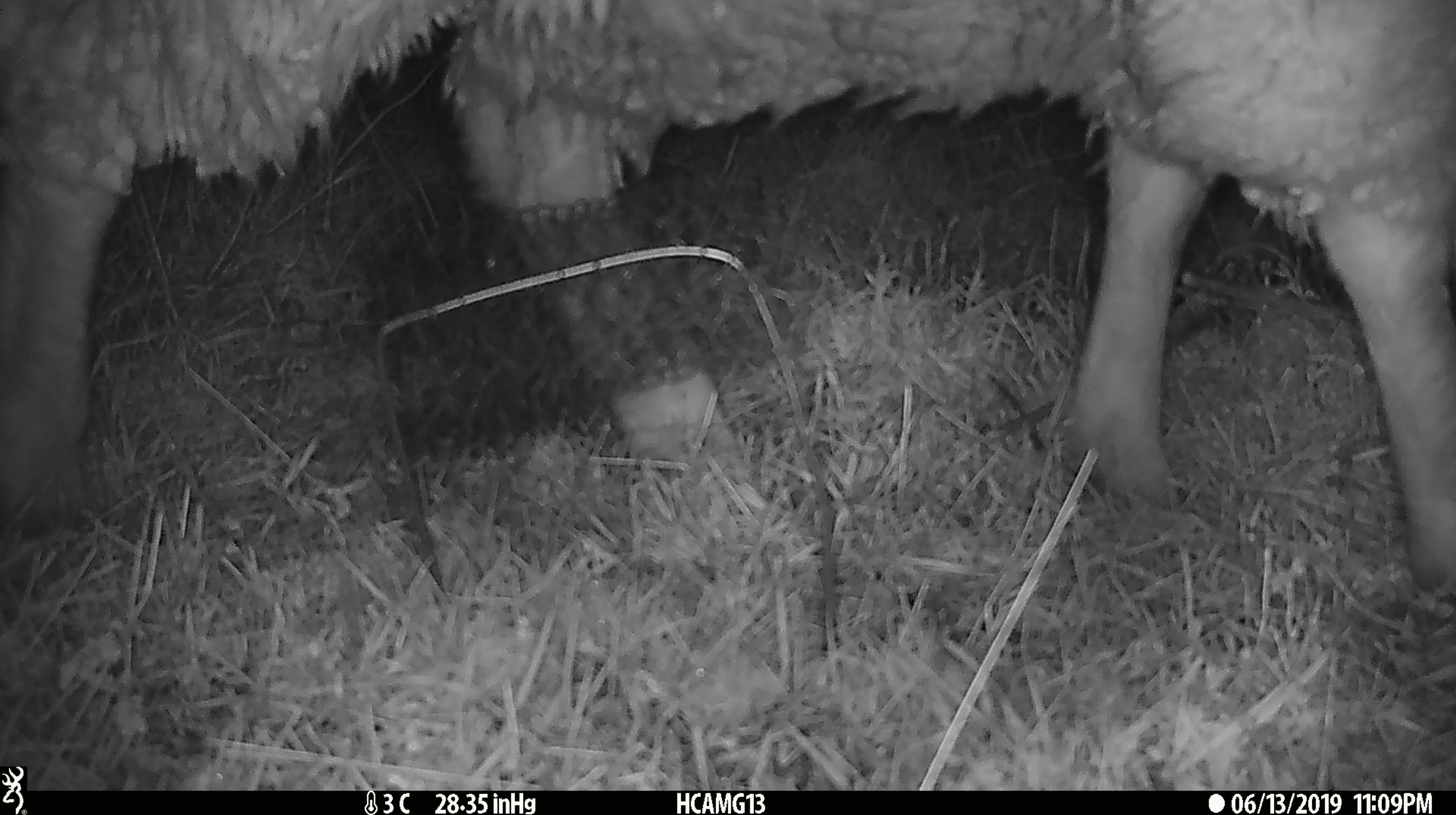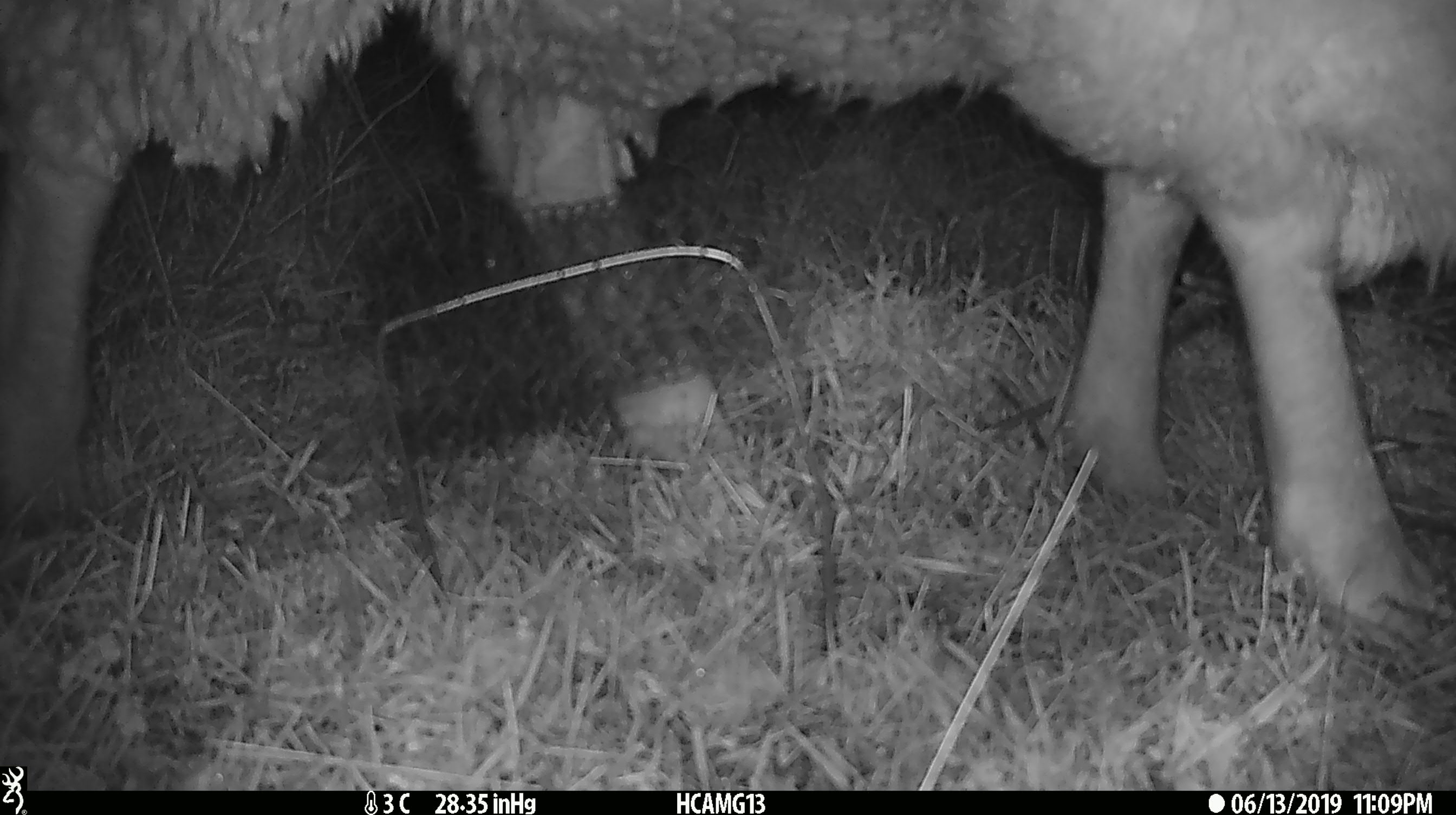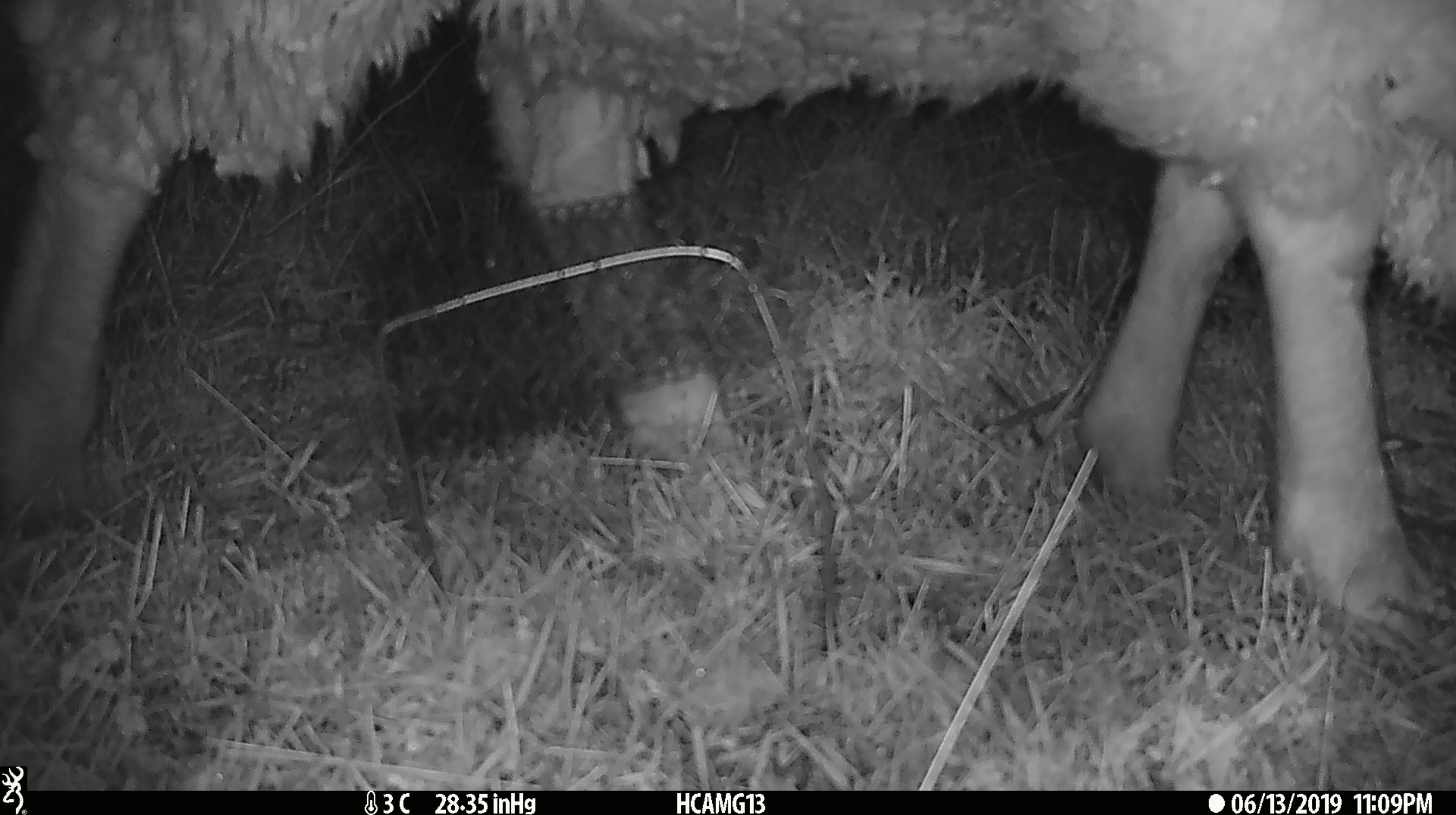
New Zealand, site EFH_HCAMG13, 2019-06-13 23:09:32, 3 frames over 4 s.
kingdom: Animalia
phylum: Chordata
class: Mammalia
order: Artiodactyla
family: Bovidae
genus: Ovis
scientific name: Ovis aries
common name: domestic sheep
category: sheep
Sheep (domestic sheep) (Ovis aries).